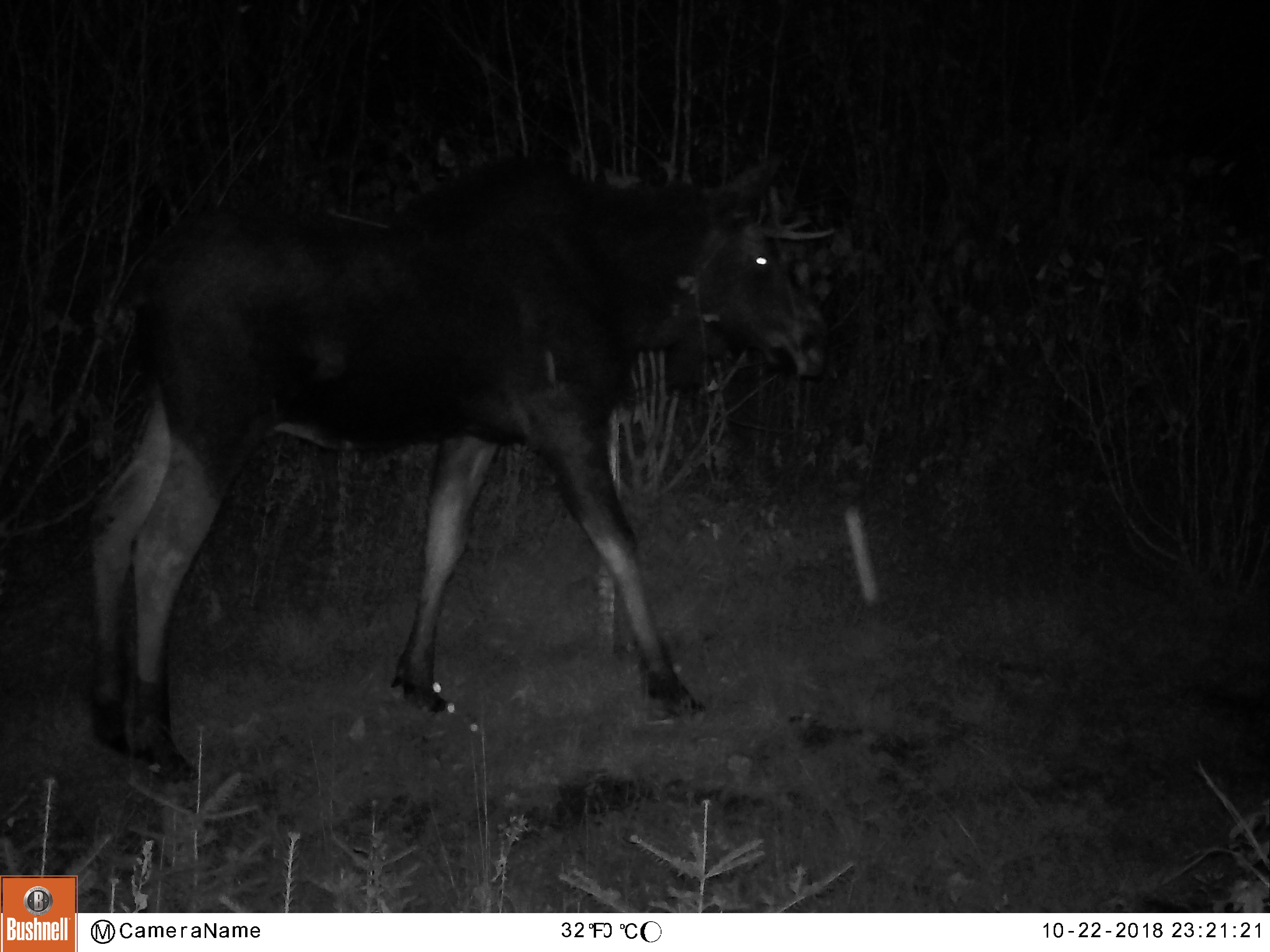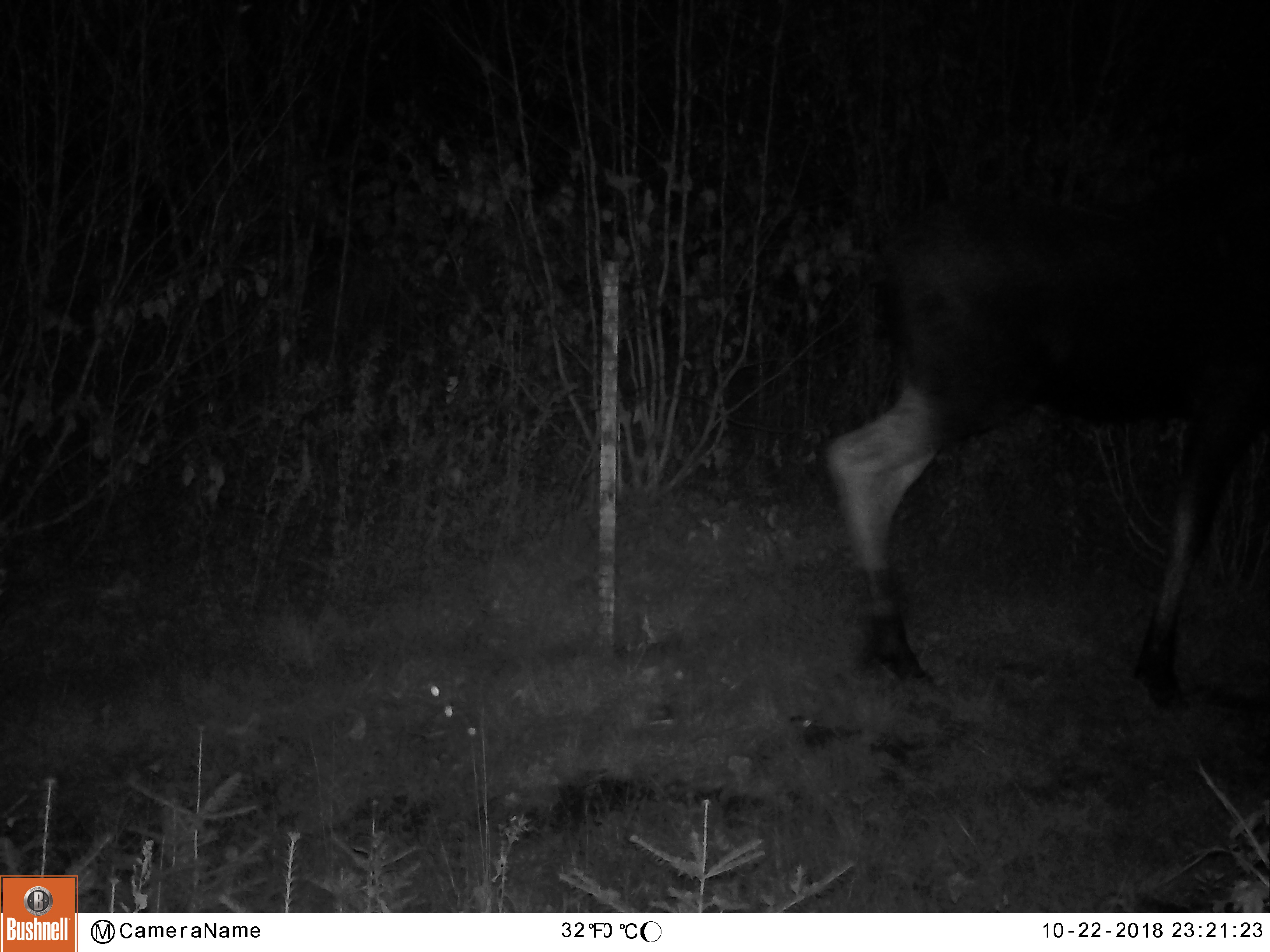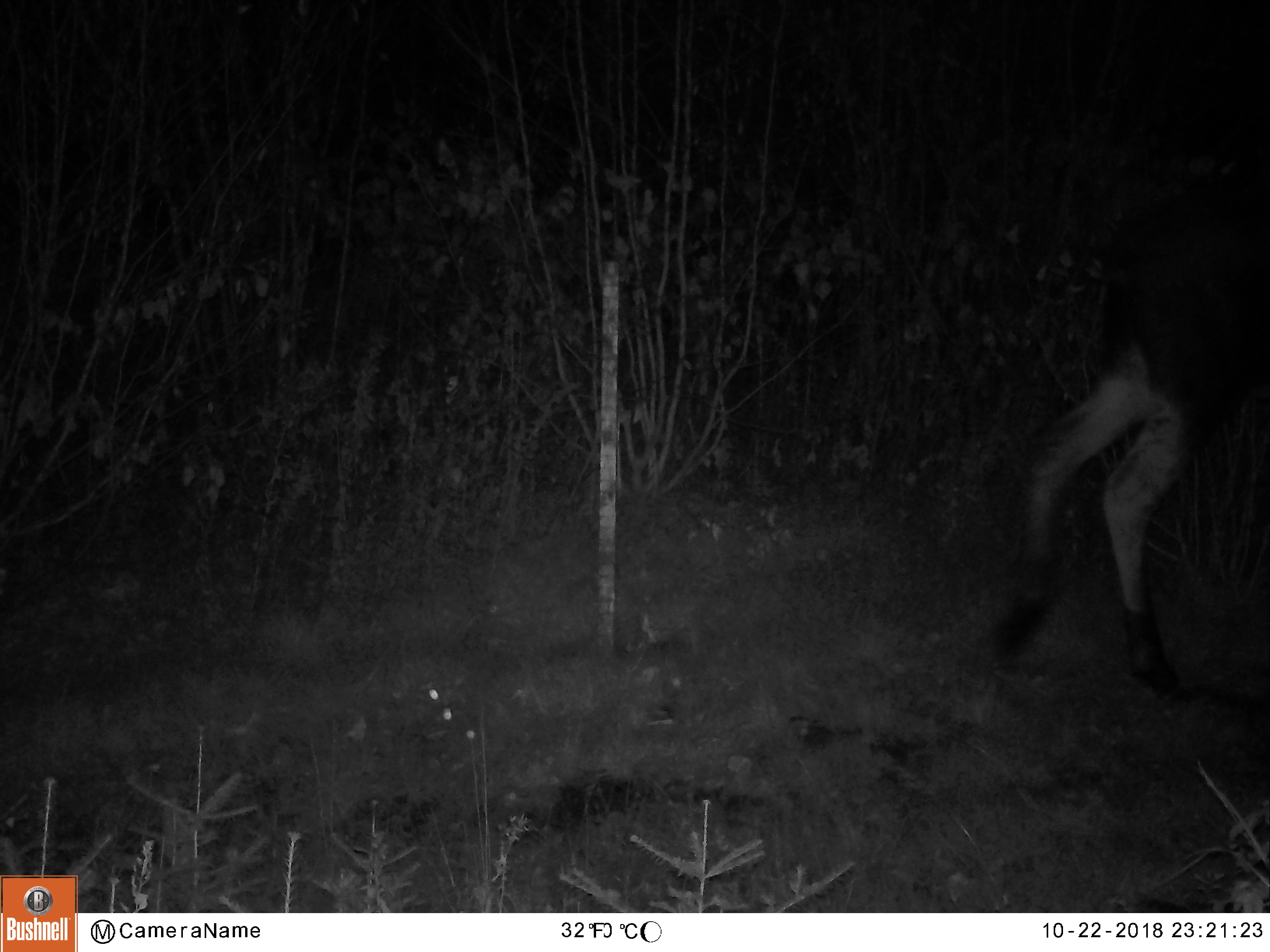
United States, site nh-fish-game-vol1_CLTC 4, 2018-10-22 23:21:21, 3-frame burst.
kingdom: Animalia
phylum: Chordata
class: Mammalia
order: Artiodactyla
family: Cervidae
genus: Alces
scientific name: Alces alces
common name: moose